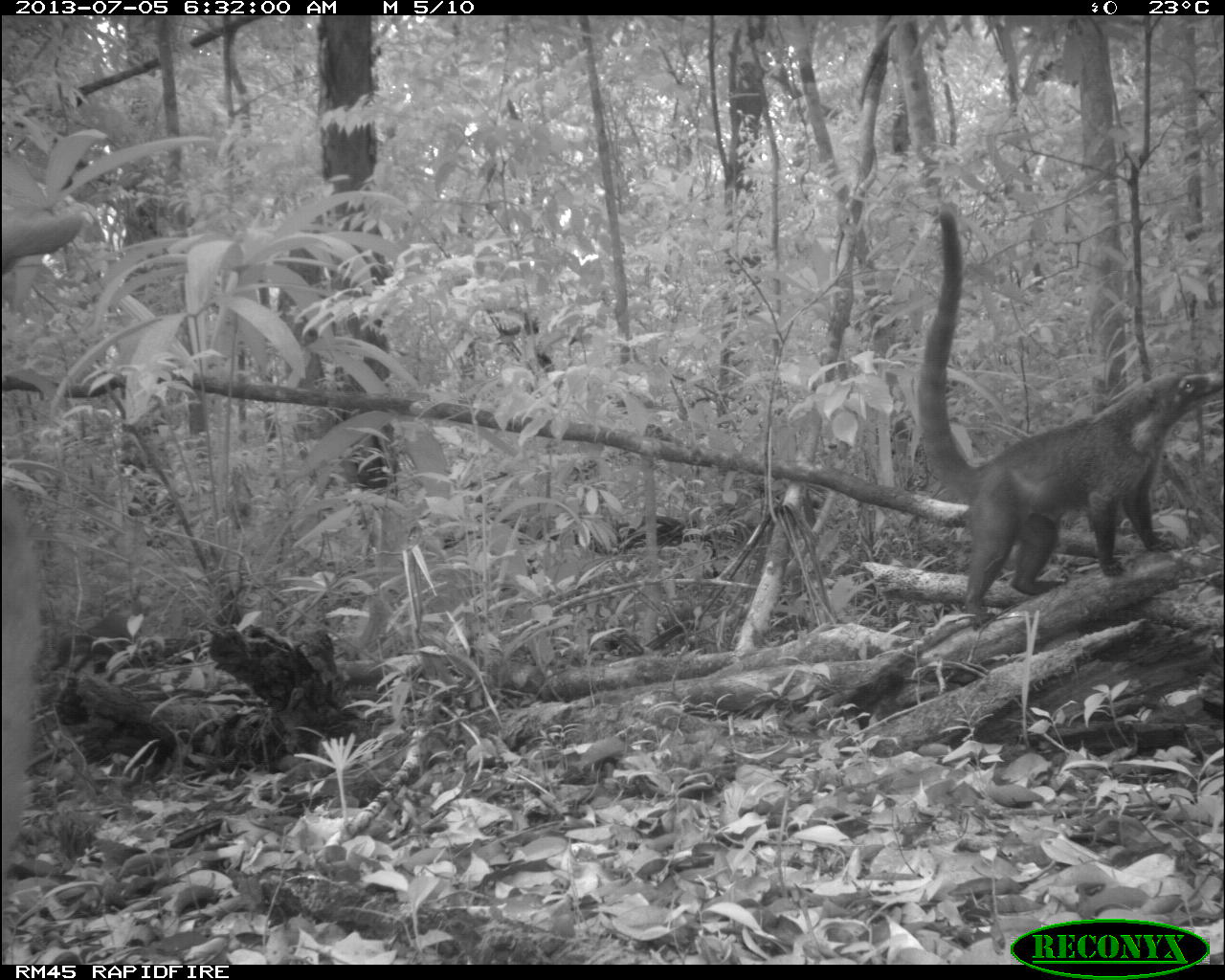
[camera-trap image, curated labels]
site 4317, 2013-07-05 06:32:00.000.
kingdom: Animalia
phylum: Chordata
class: Mammalia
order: Carnivora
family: Procyonidae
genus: Nasua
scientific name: Nasua narica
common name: white-nosed coati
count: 2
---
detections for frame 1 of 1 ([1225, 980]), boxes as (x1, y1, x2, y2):
nasua narica: (912, 207, 1225, 628)